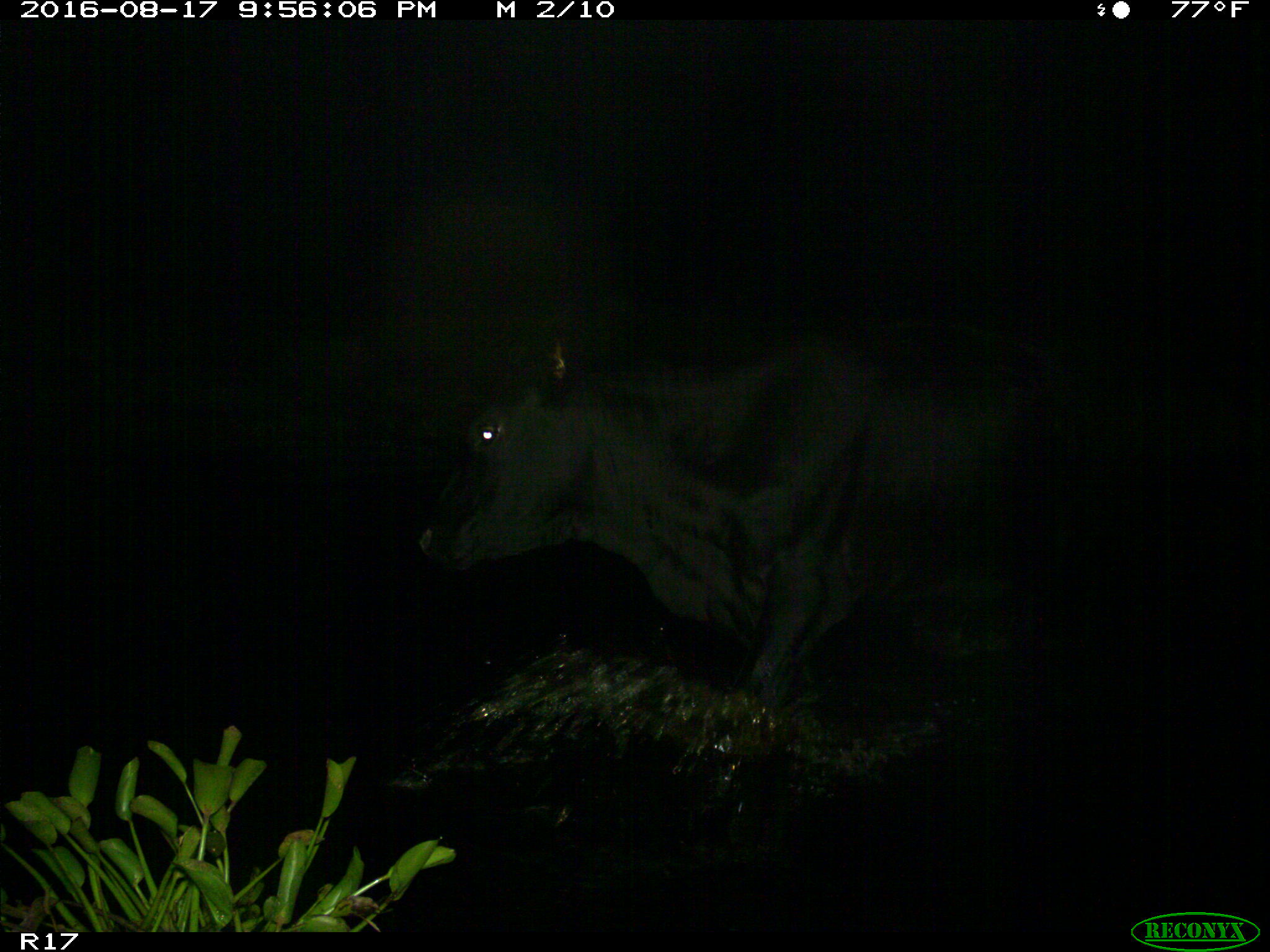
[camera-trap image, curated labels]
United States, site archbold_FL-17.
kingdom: Animalia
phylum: Chordata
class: Mammalia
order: Artiodactyla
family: Bovidae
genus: Bos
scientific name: Bos taurus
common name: domestic cow